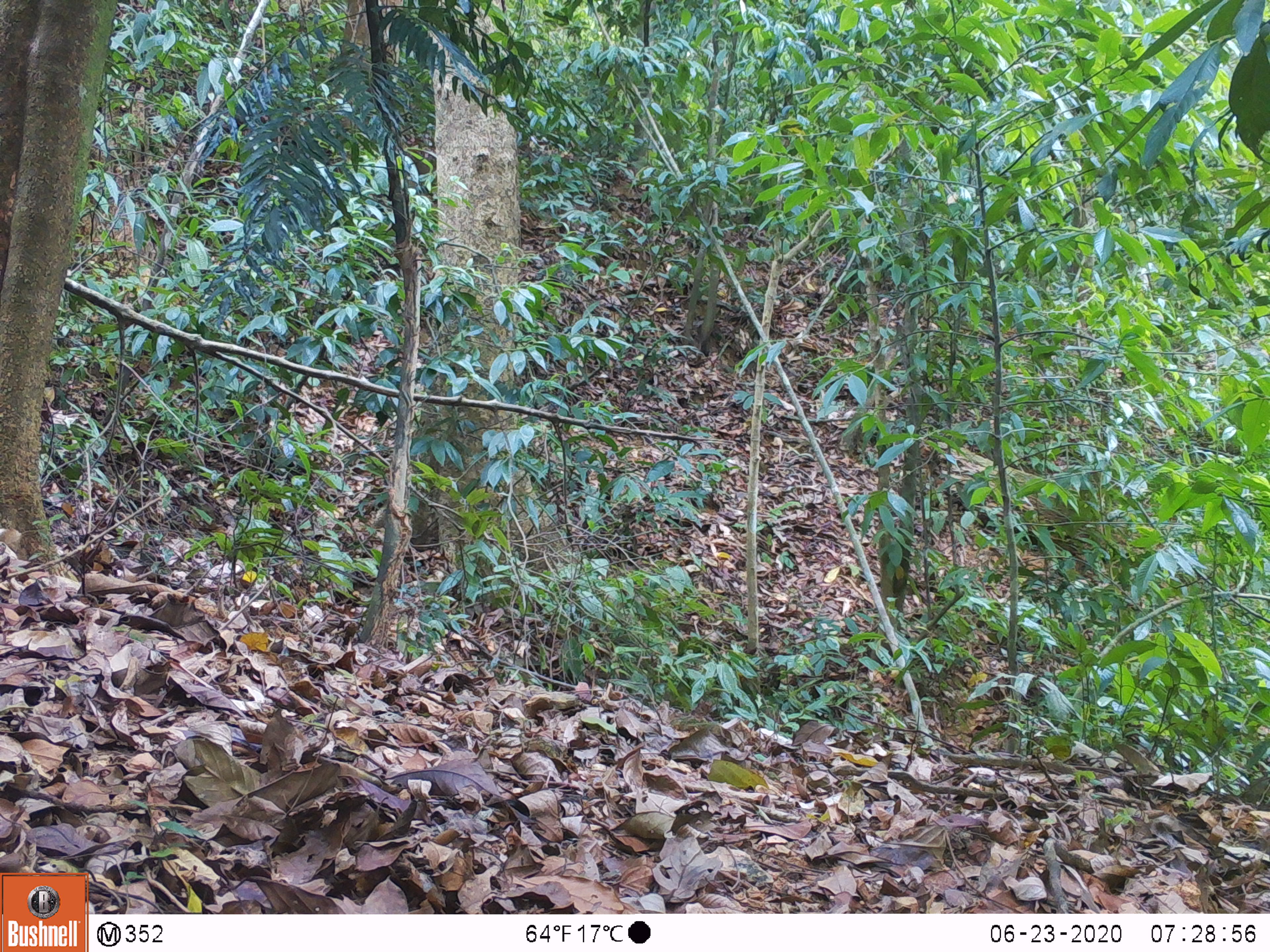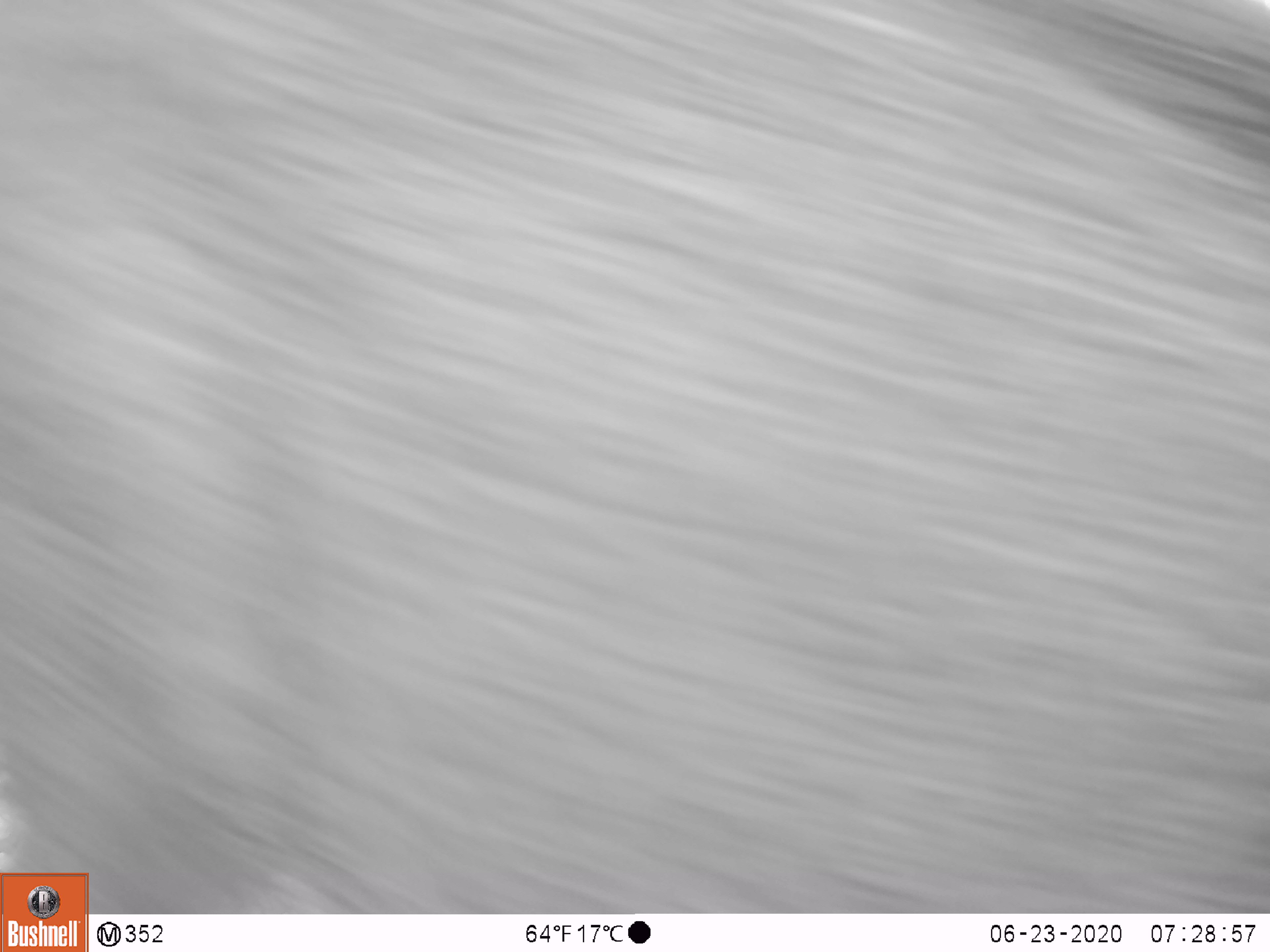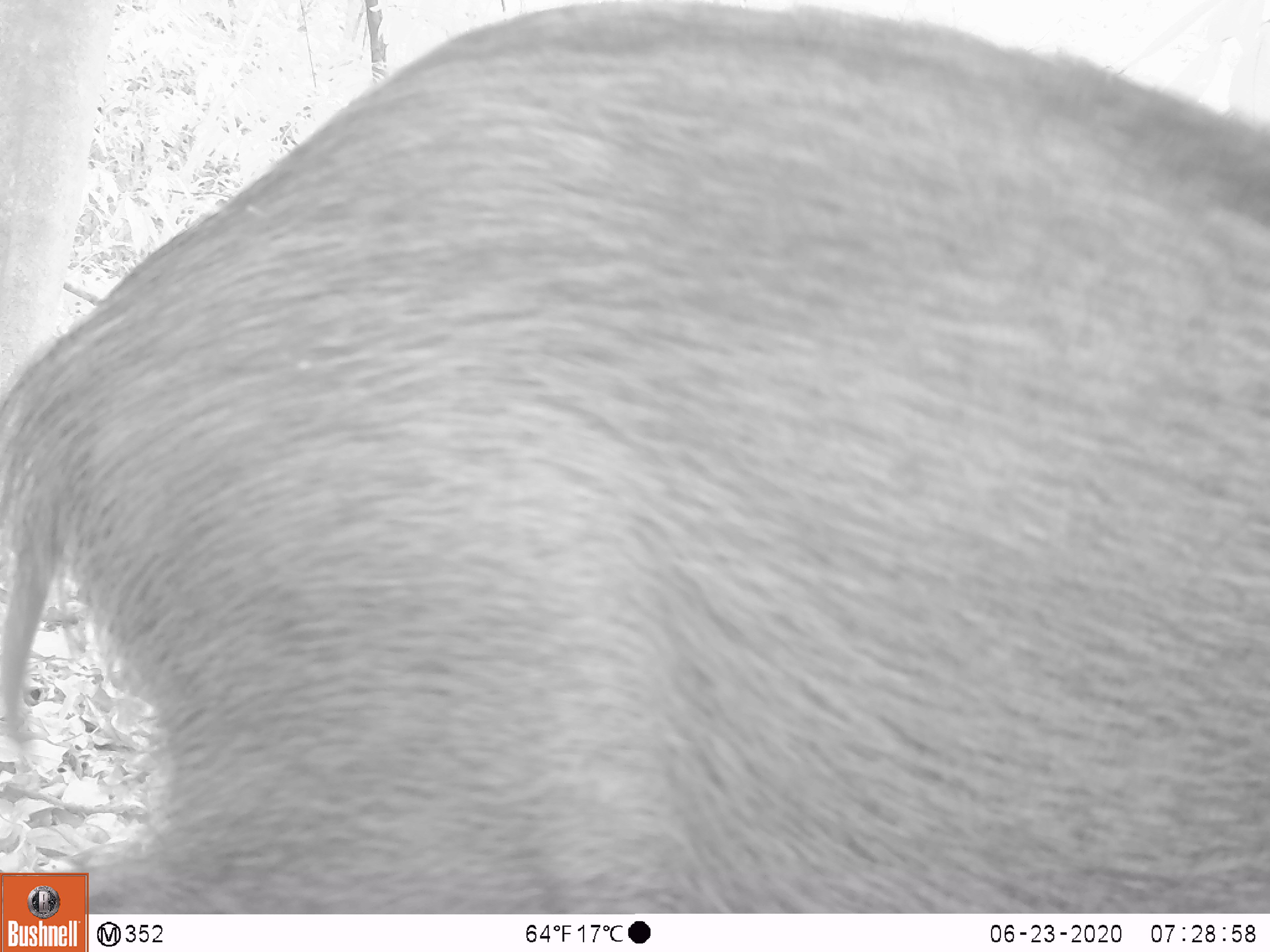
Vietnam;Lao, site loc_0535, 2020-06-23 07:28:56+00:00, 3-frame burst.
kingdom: Animalia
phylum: Chordata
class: Mammalia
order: Artiodactyla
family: Suidae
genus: Sus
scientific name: Sus scrofa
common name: eurasian wild pig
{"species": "eurasian wild pig (Sus scrofa)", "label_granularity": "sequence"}